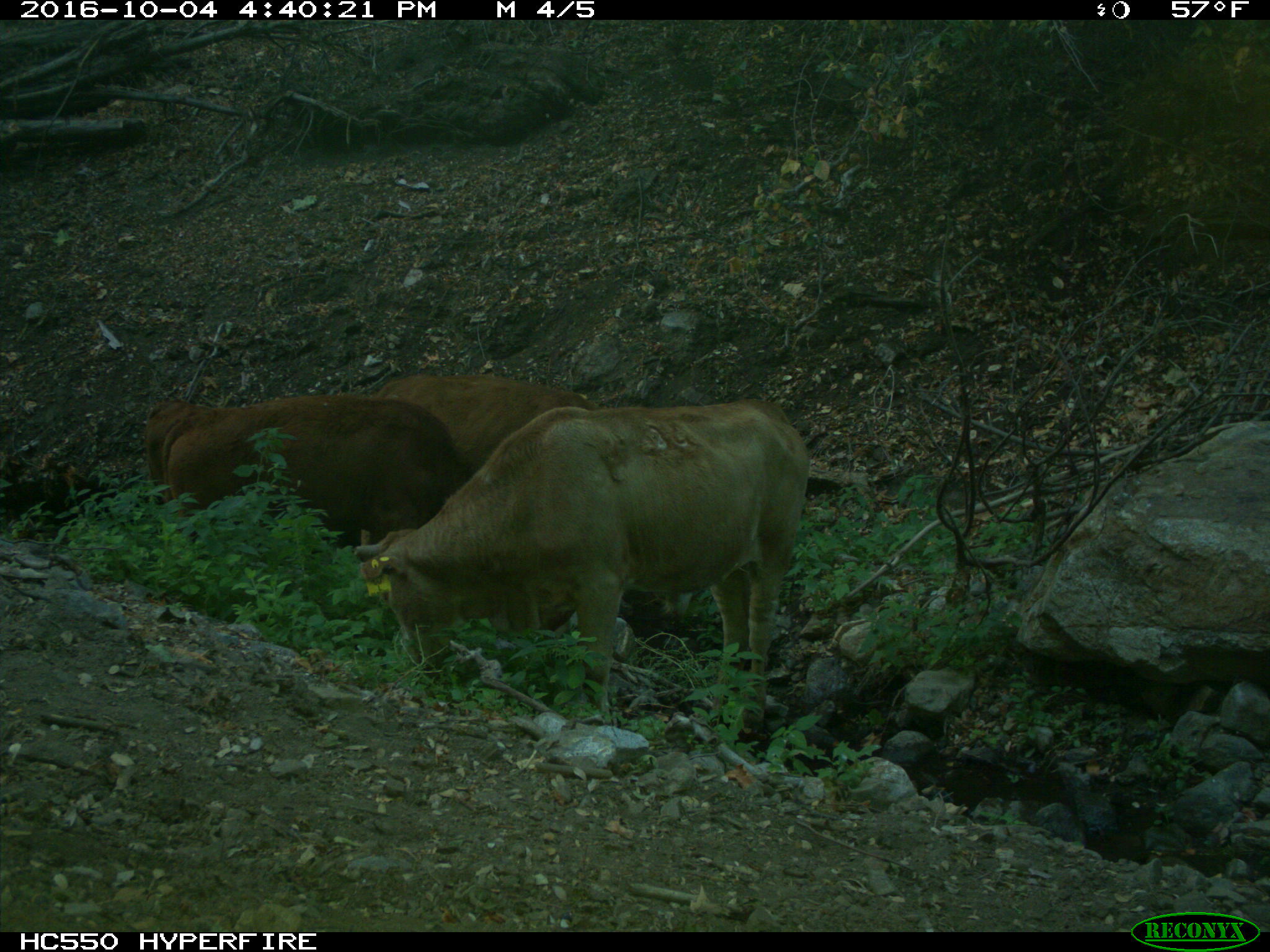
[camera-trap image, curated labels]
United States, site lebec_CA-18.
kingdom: Animalia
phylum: Chordata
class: Mammalia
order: Artiodactyla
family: Bovidae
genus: Bos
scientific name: Bos taurus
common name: domestic cow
Bos taurus (domestic cow).